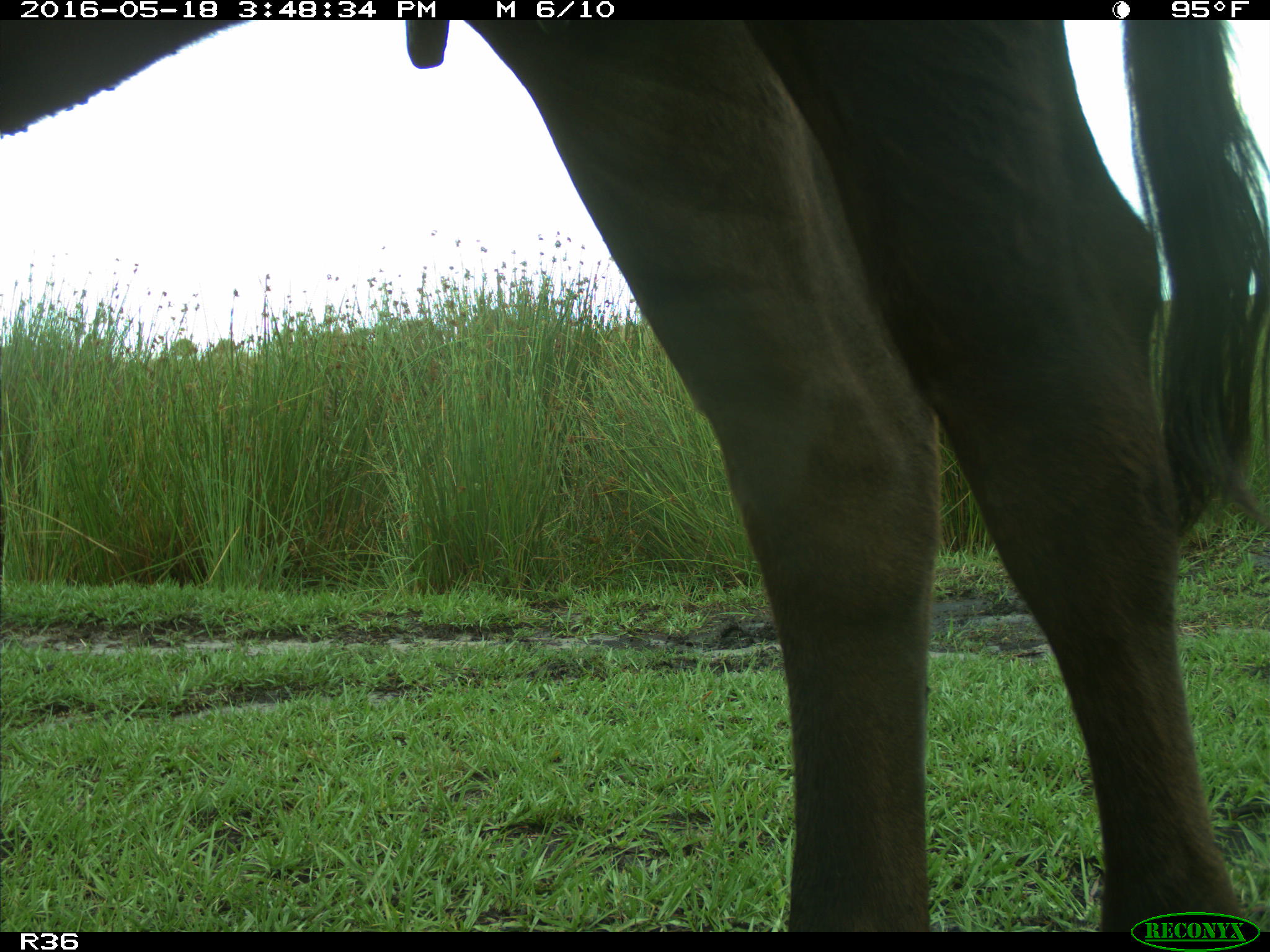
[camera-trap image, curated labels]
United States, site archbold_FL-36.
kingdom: Animalia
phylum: Chordata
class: Mammalia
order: Artiodactyla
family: Bovidae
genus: Bos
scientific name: Bos taurus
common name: domestic cow